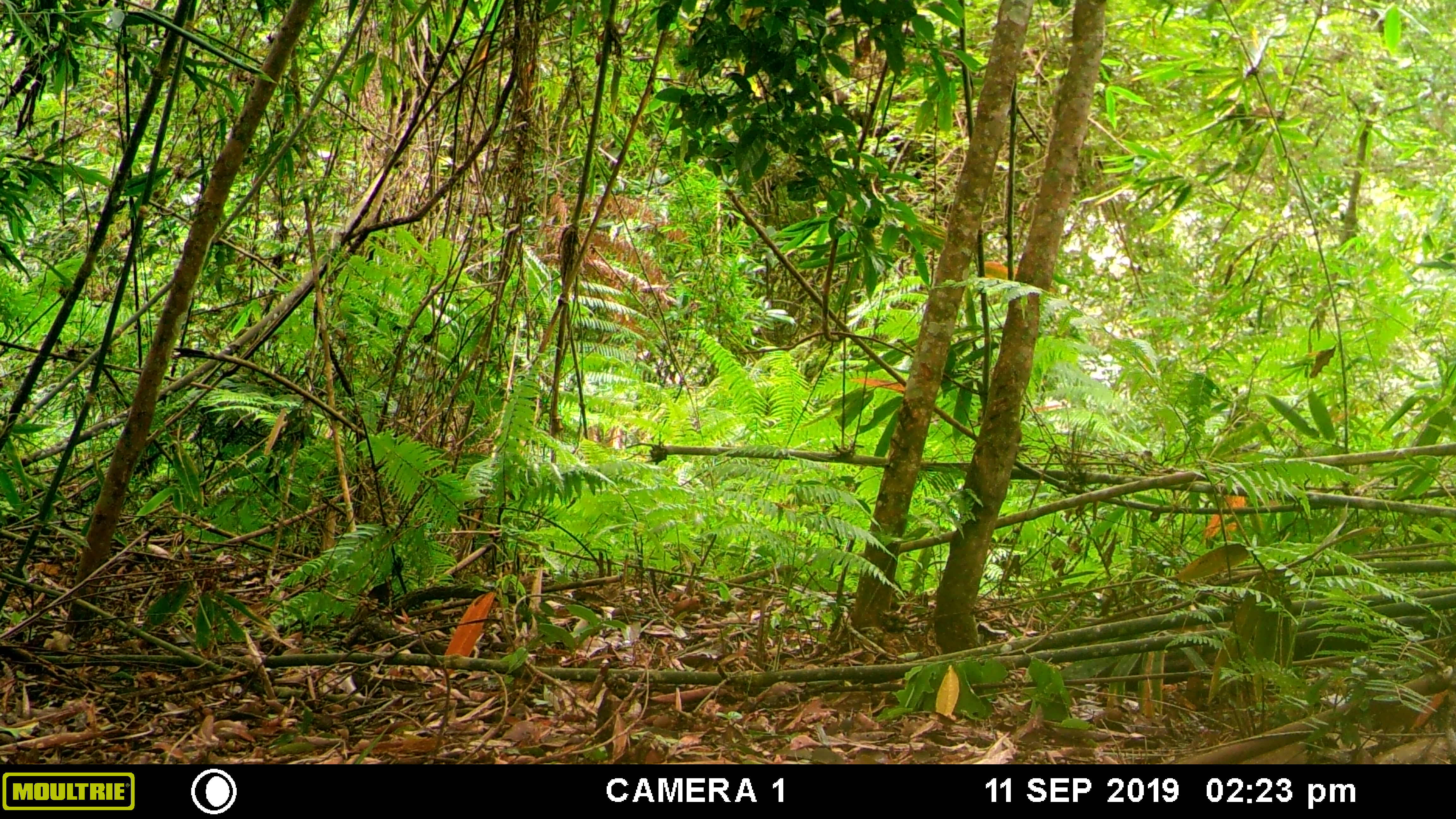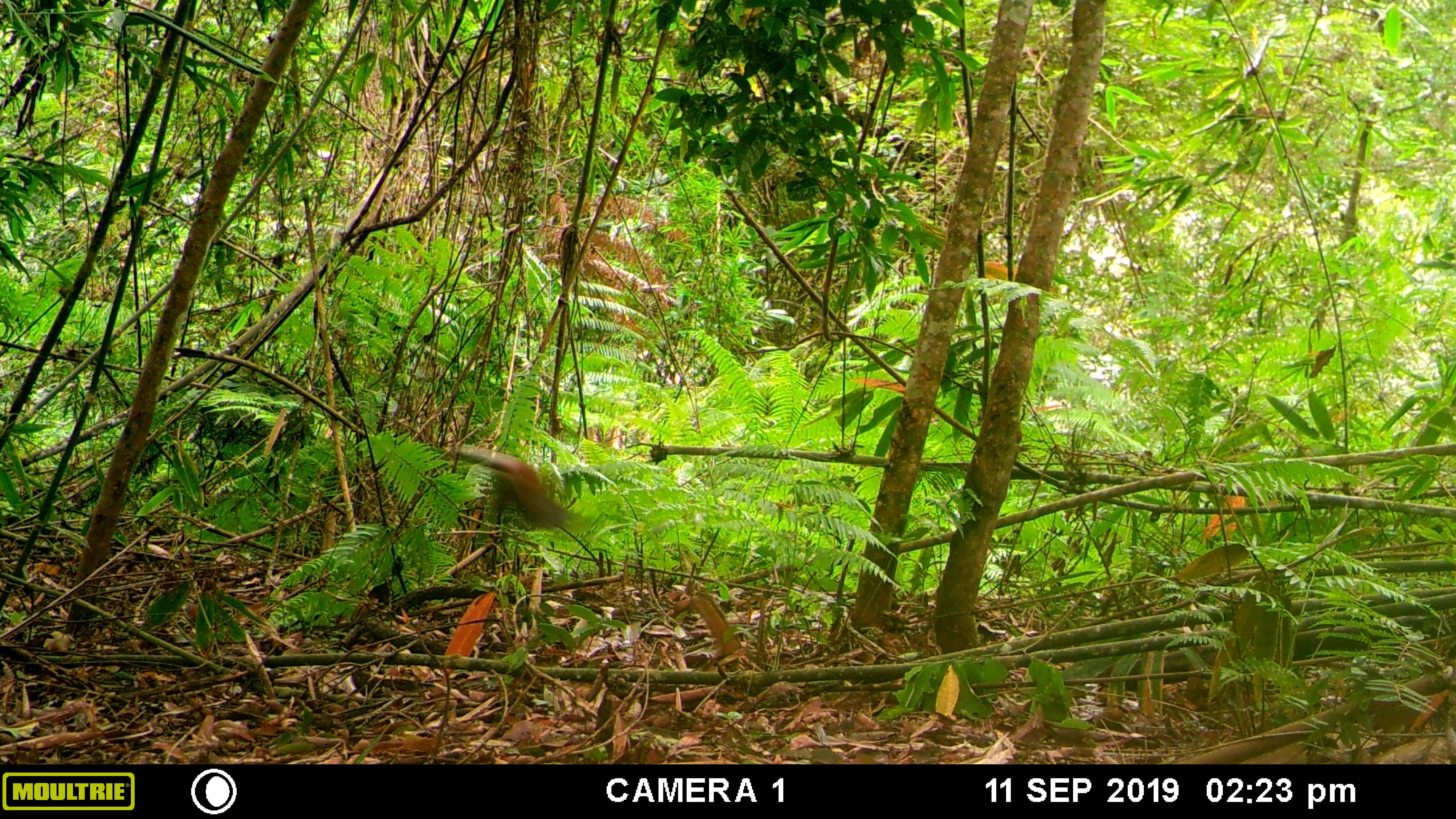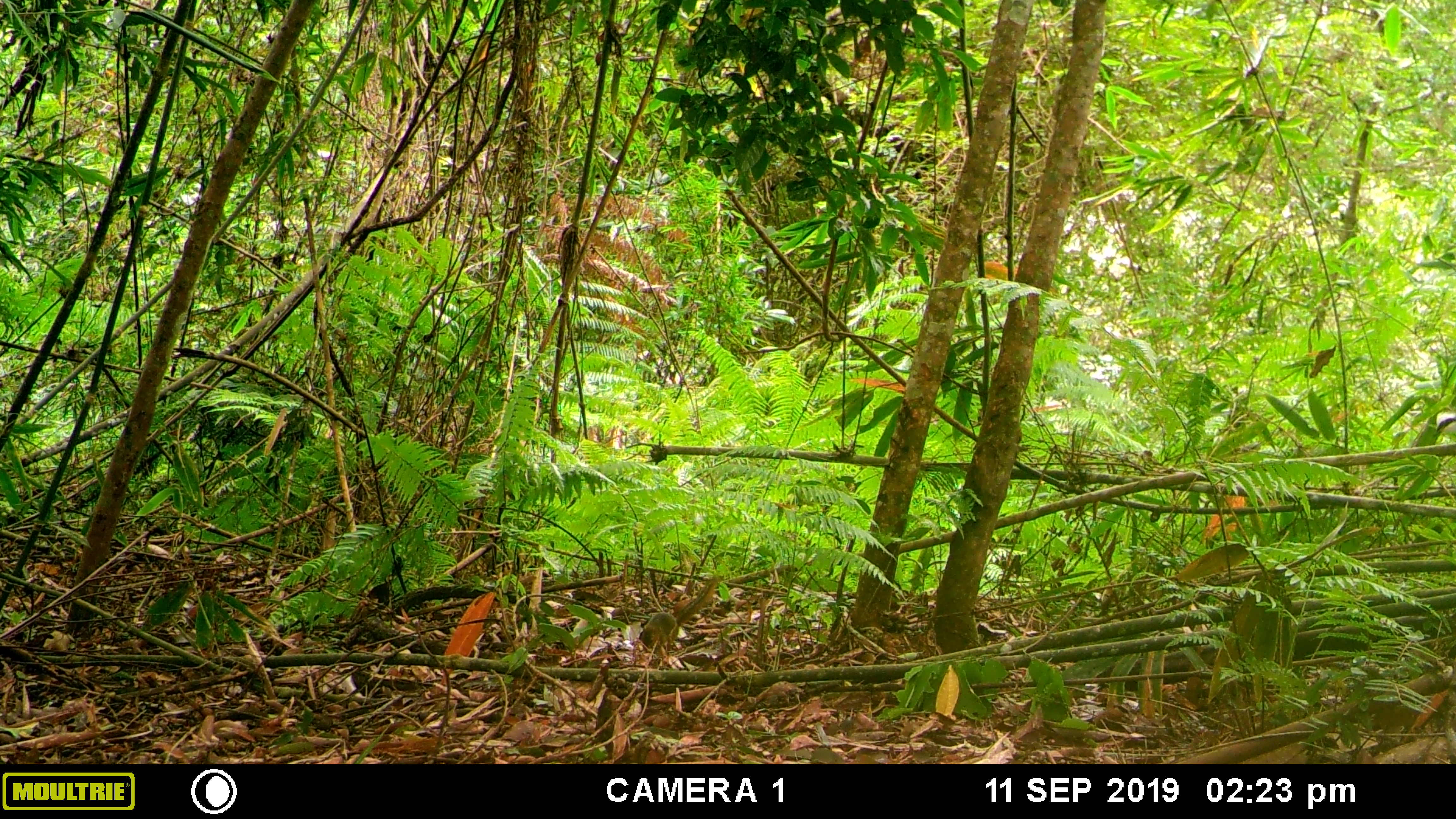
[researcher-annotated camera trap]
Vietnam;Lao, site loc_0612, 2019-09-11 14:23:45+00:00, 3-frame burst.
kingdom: Animalia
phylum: Chordata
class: Mammalia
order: Rodentia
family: Sciuridae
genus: Dremomys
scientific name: Dremomys rufigenis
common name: red-cheeked squirrel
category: red cheeked squirrel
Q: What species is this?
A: Red cheeked squirrel (red-cheeked squirrel) (Dremomys rufigenis).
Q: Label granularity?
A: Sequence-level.